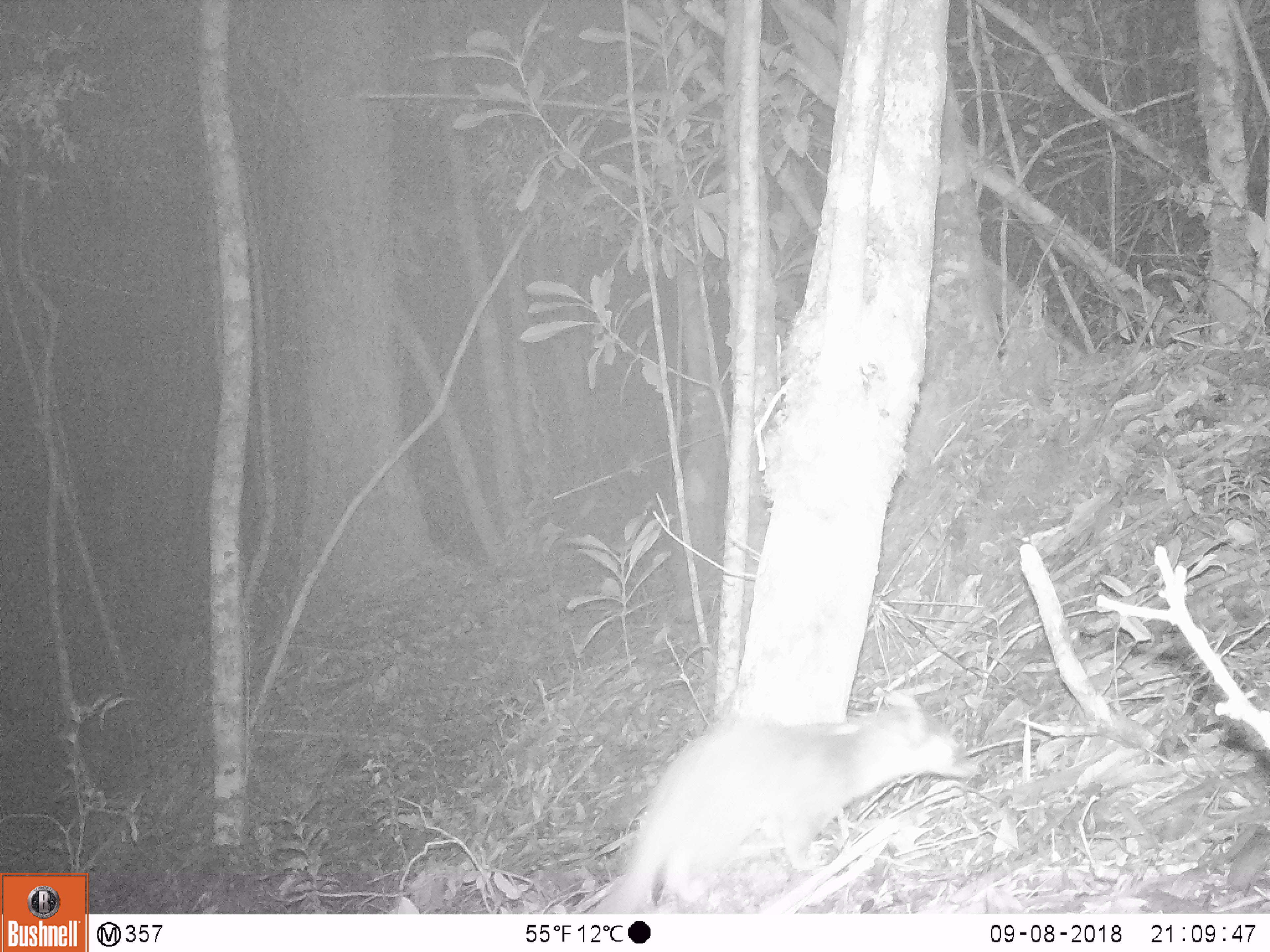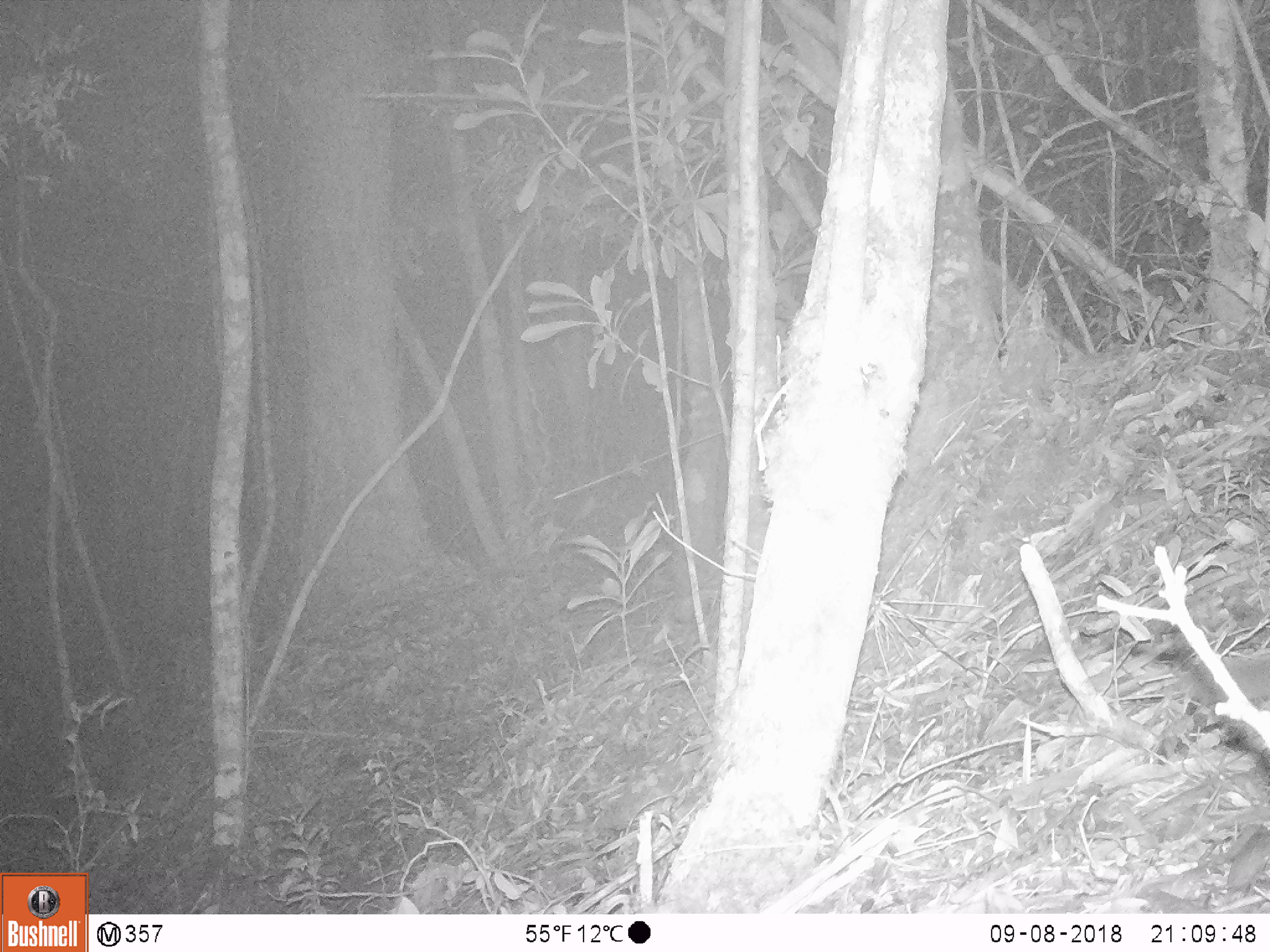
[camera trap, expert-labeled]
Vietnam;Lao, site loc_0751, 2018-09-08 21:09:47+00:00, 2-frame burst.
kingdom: Animalia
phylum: Chordata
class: Mammalia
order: Carnivora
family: Mustelidae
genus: Melogale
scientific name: Melogale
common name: ferret badger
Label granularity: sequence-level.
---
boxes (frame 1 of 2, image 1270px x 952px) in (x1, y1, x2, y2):
ferret badger: (586, 689, 982, 913)